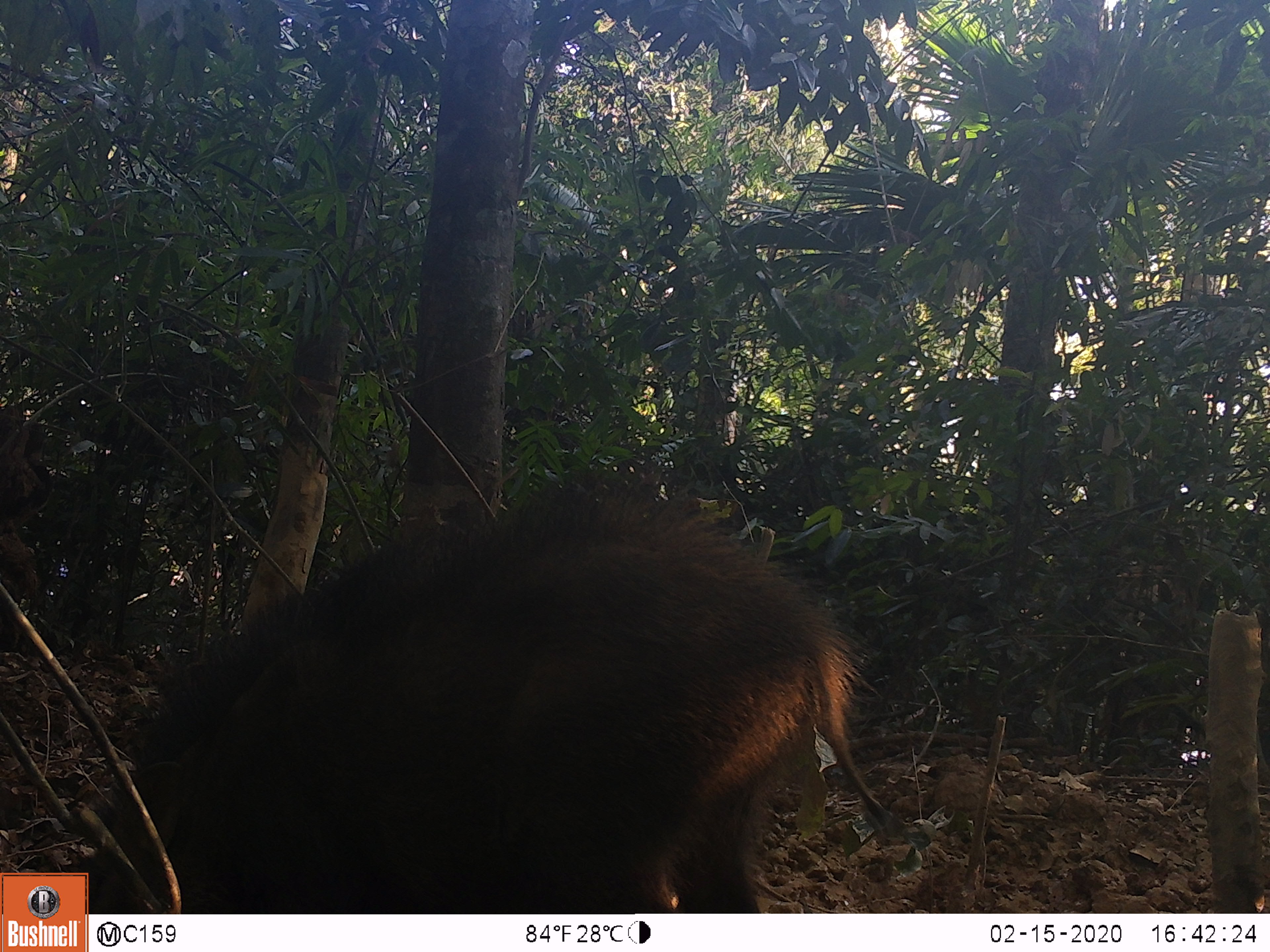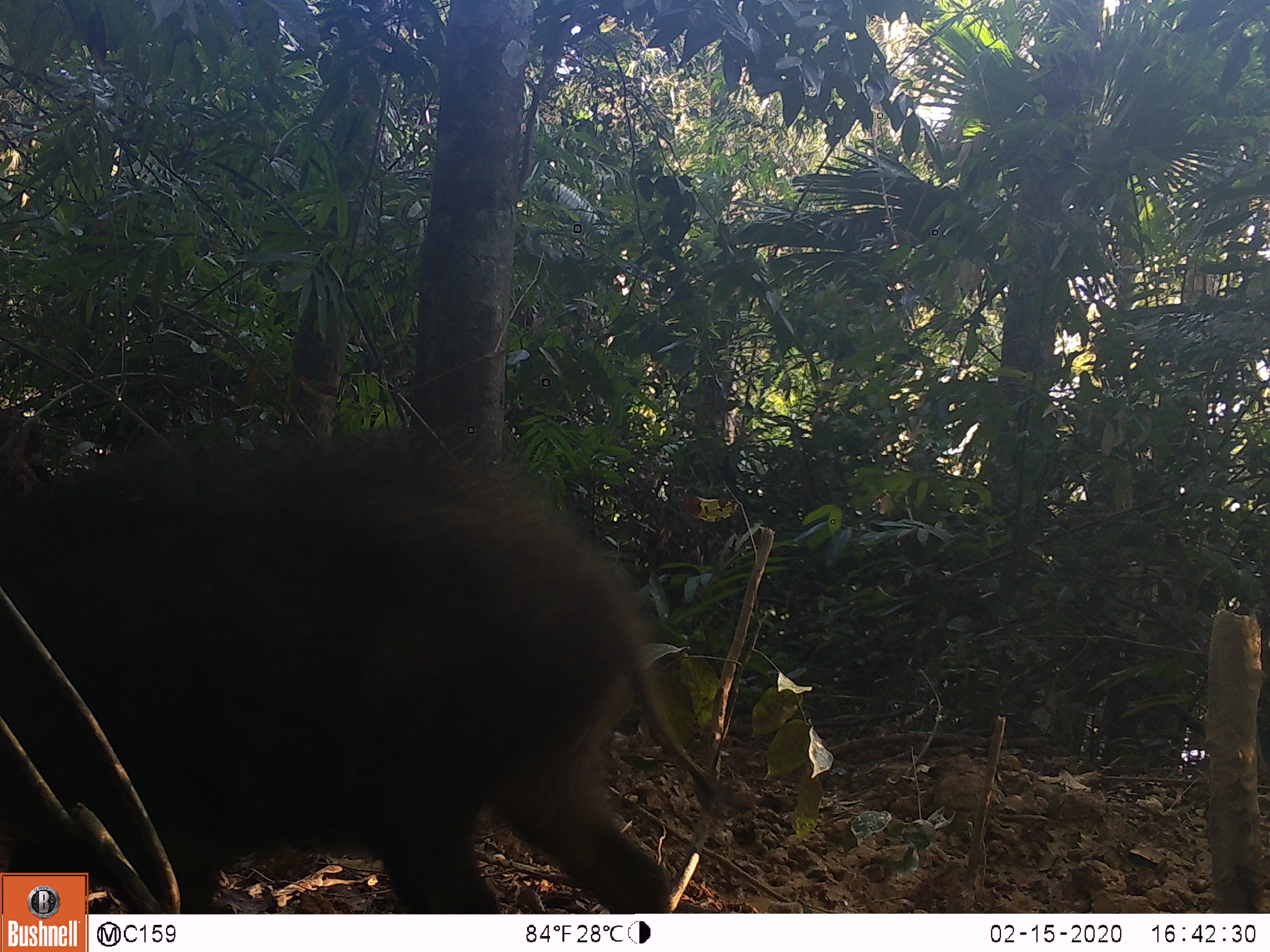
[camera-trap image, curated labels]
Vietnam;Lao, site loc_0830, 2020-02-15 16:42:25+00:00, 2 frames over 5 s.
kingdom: Animalia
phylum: Chordata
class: Mammalia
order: Artiodactyla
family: Suidae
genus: Sus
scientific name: Sus scrofa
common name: eurasian wild pig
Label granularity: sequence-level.